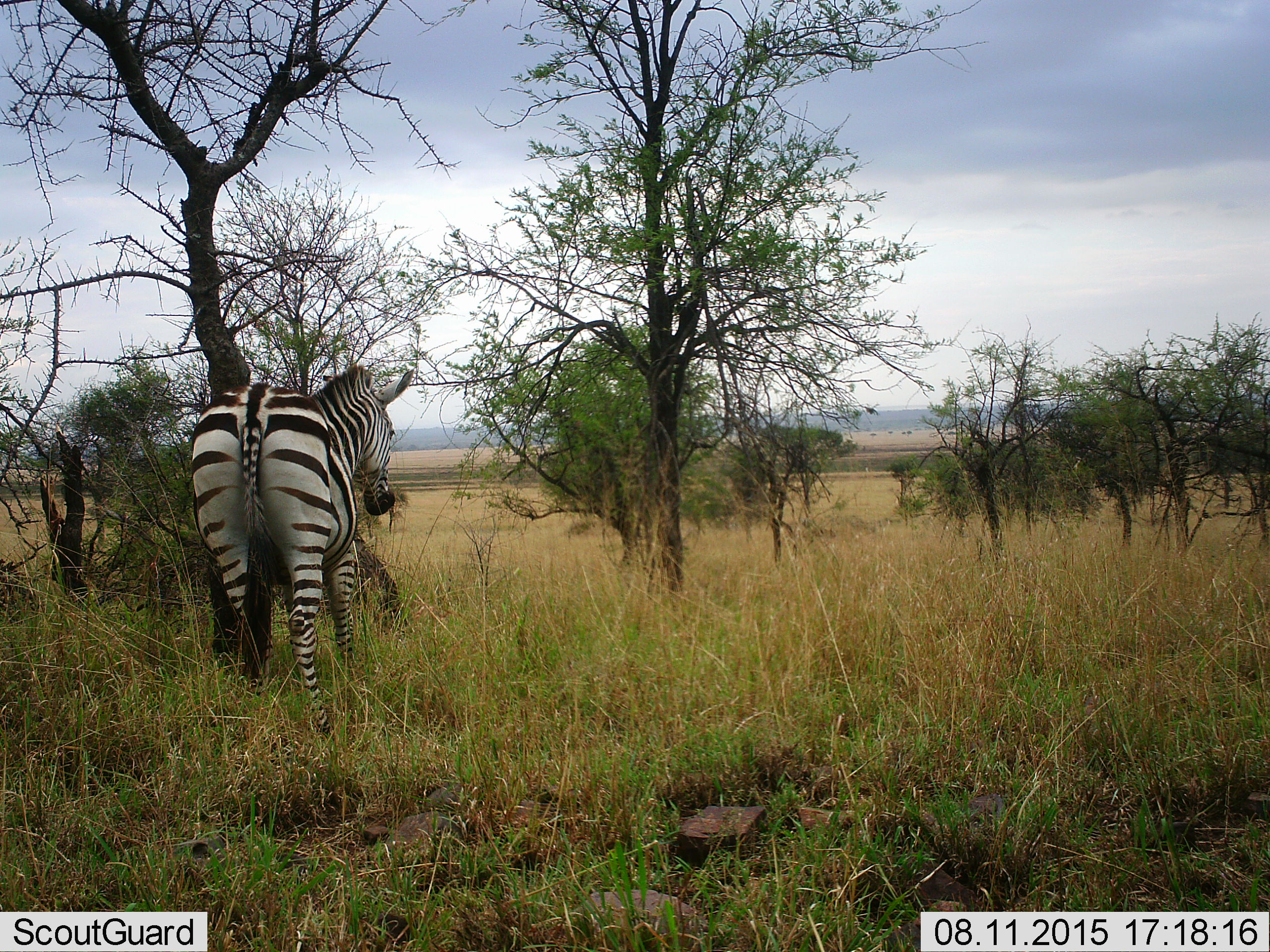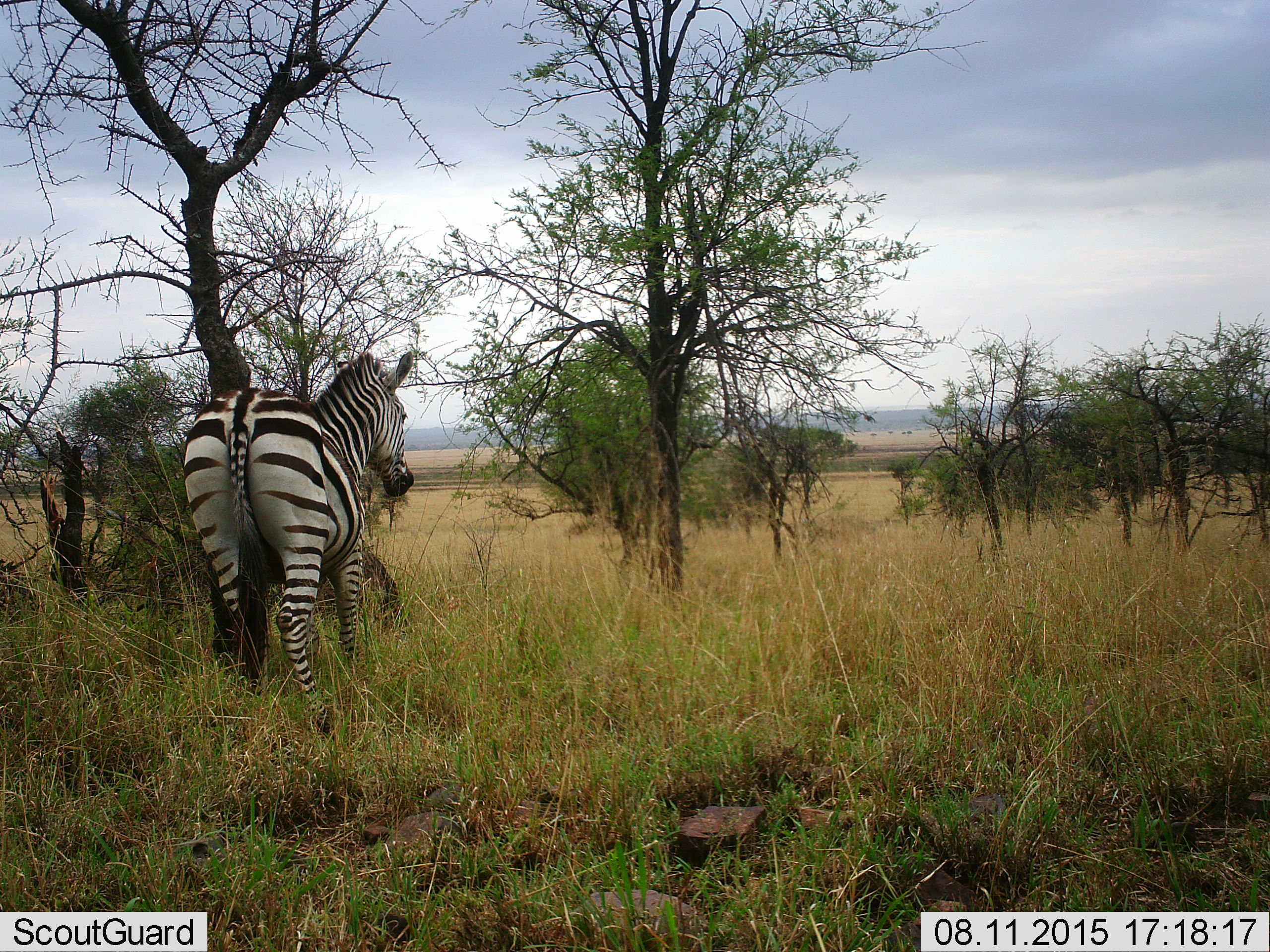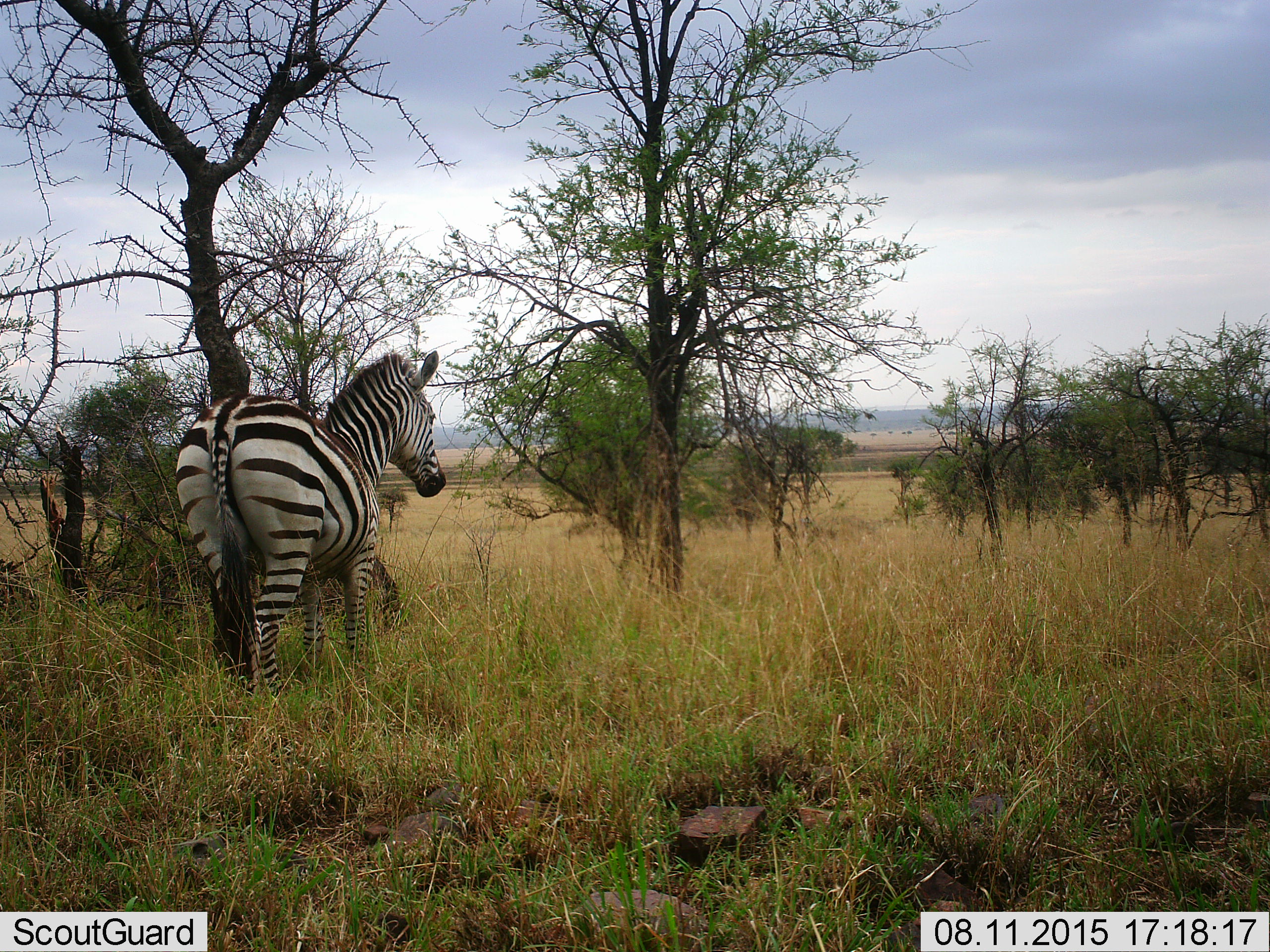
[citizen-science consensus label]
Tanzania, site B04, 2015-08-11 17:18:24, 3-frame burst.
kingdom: Animalia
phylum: Chordata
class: Mammalia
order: Perissodactyla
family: Equidae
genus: Equus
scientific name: Equus quagga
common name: plains zebra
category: zebra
Zebra (plains zebra) (Equus quagga), count 1. Behavior (volunteer vote fractions): standing 80%, resting 10%, moving 15%, interacting 0%. Young present (vote fraction): 0%. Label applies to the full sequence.